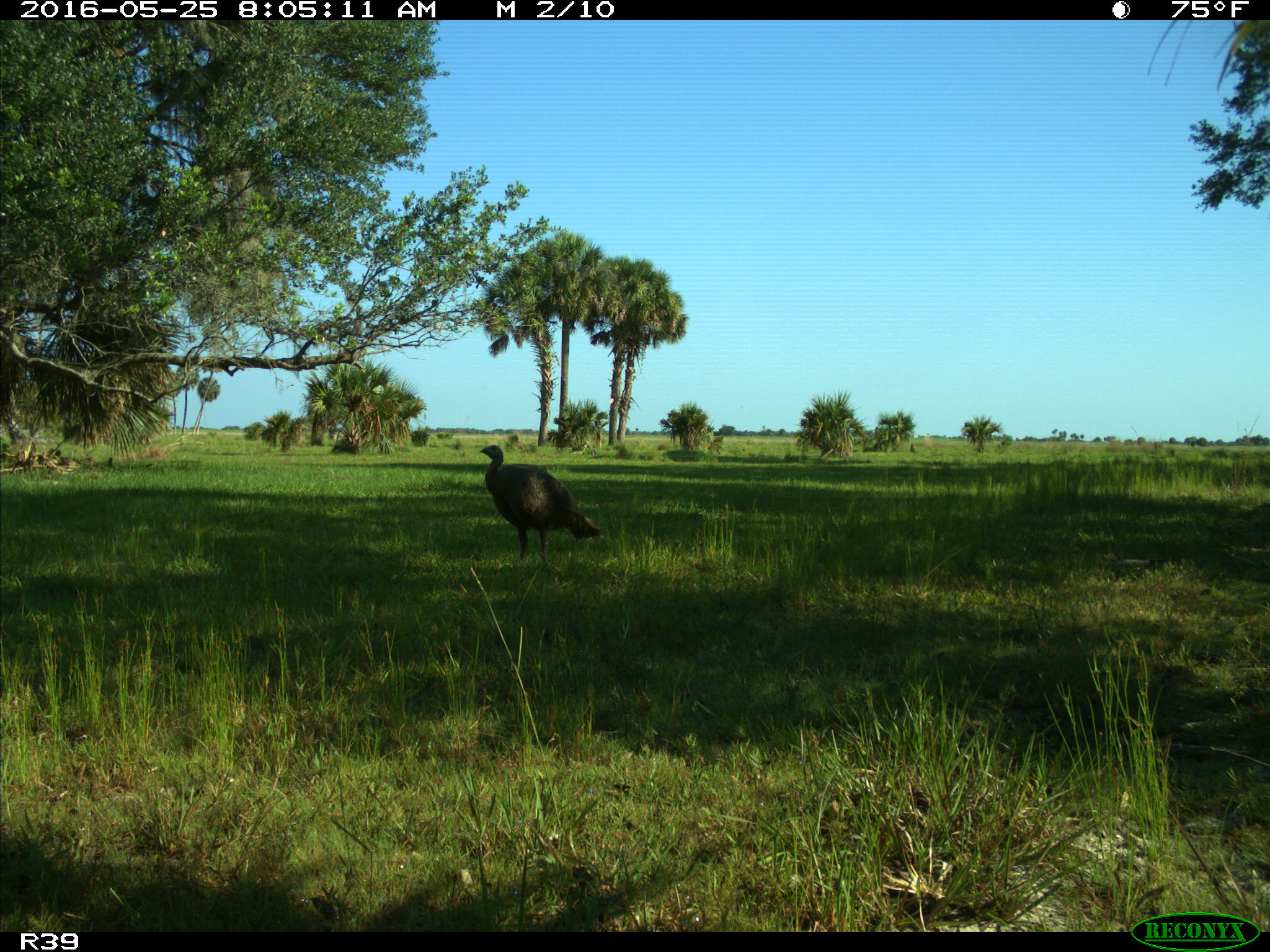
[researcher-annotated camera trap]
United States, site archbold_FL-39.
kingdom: Animalia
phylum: Chordata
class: Aves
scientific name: Aves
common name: birds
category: unidentified bird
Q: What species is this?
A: Unidentified bird (birds) (Aves).